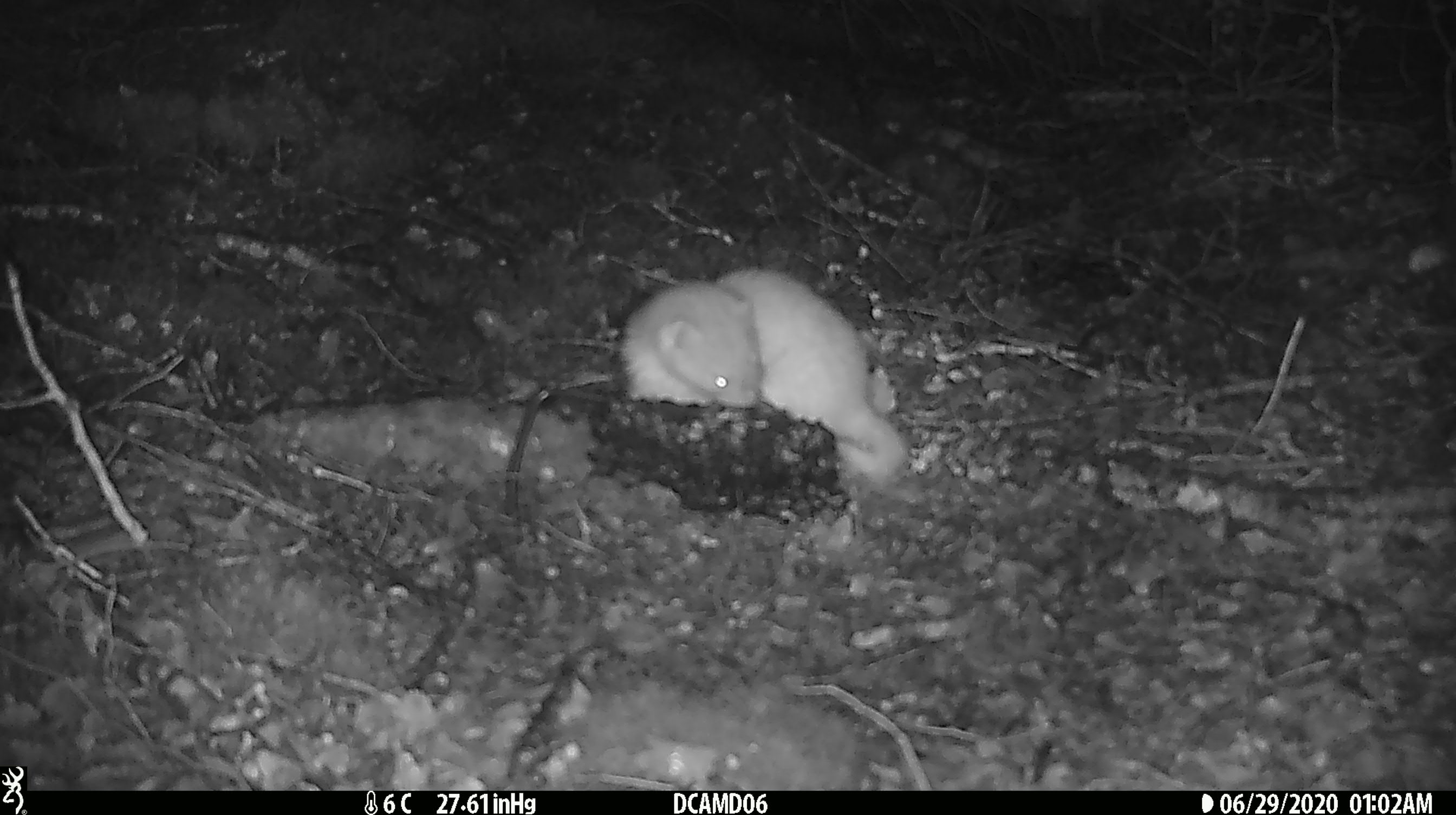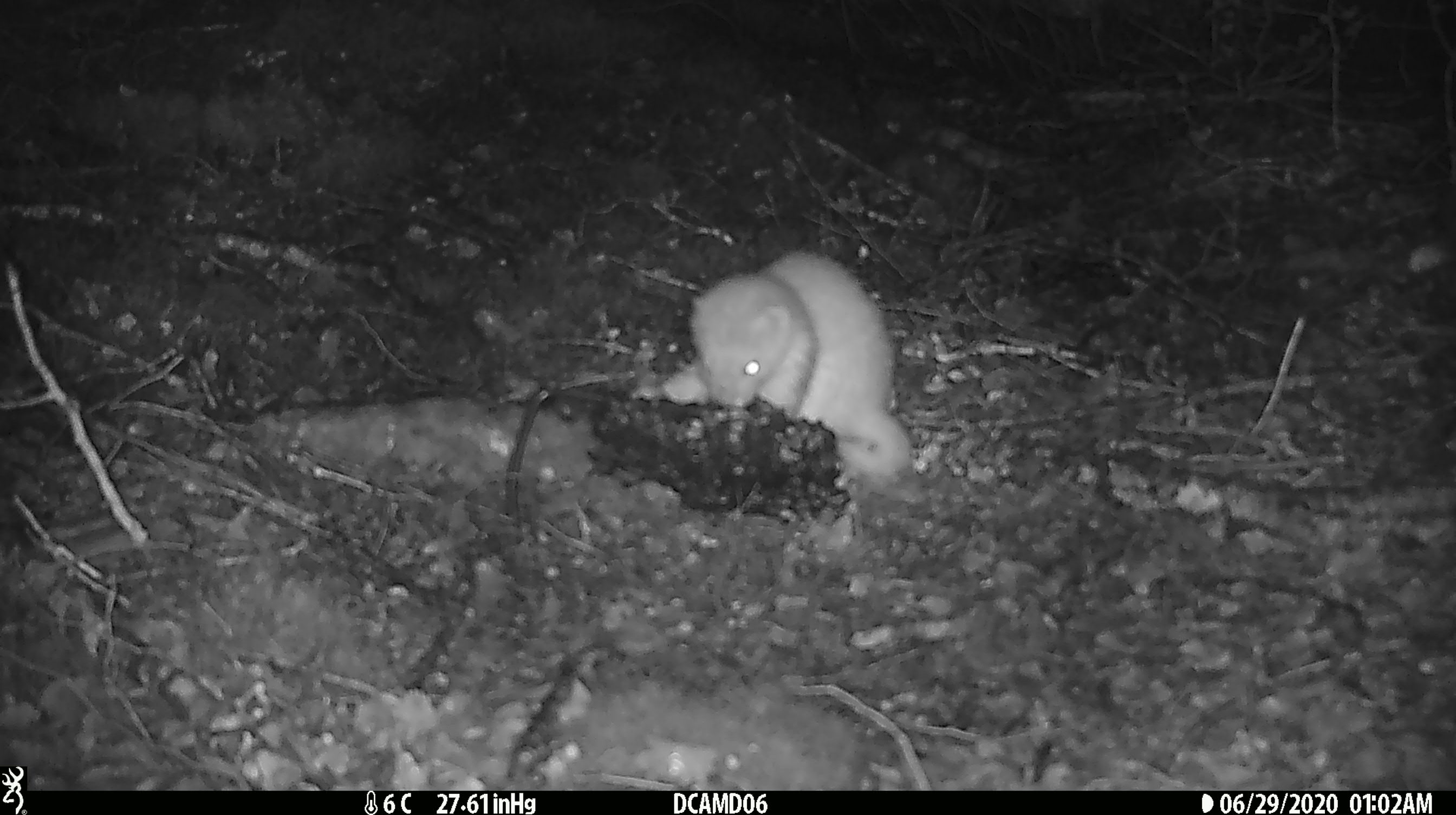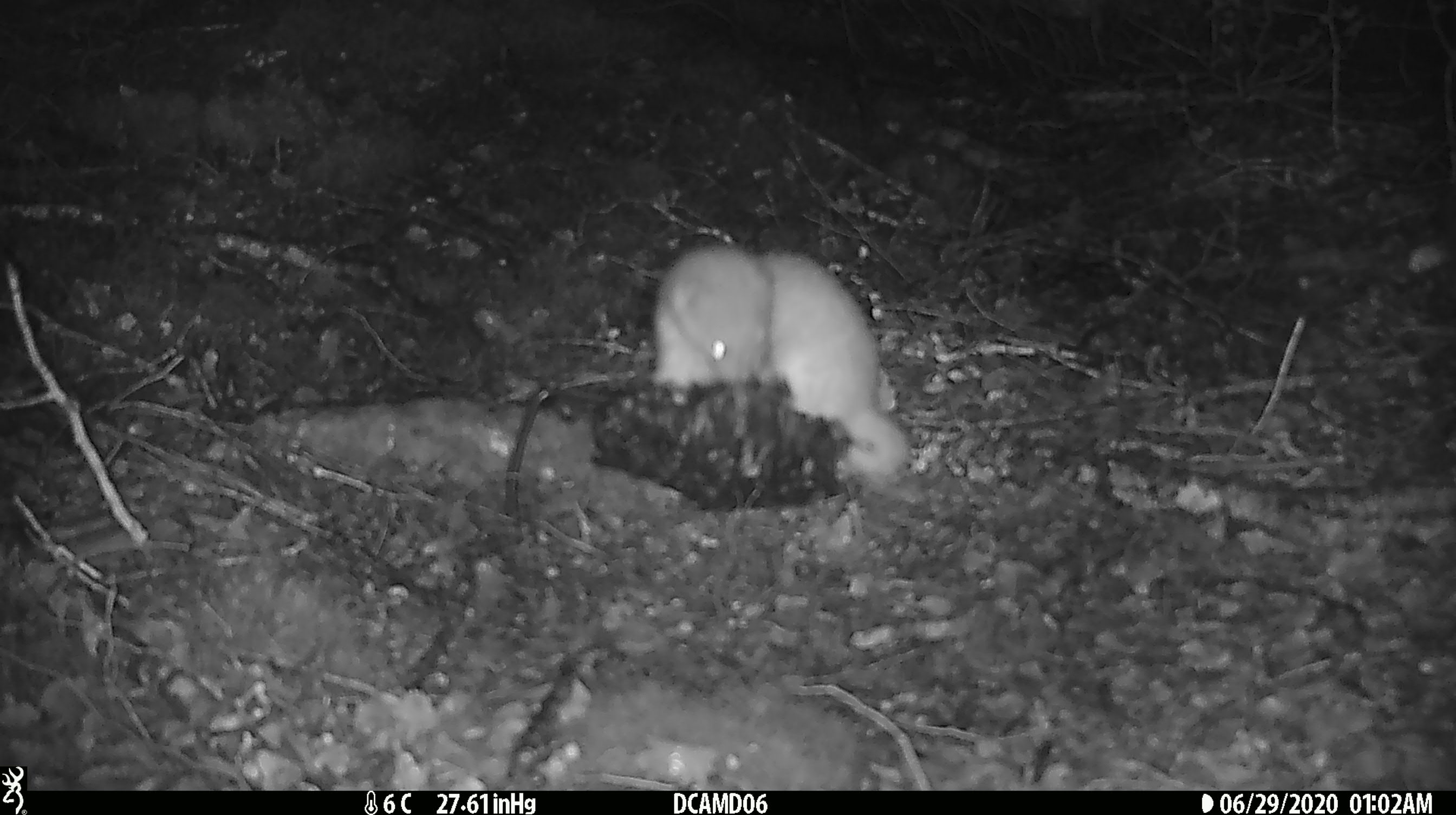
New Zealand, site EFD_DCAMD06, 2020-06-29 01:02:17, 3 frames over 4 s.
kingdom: Animalia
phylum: Chordata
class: Mammalia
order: Carnivora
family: Mustelidae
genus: Mustela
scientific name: Mustela erminea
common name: stoat